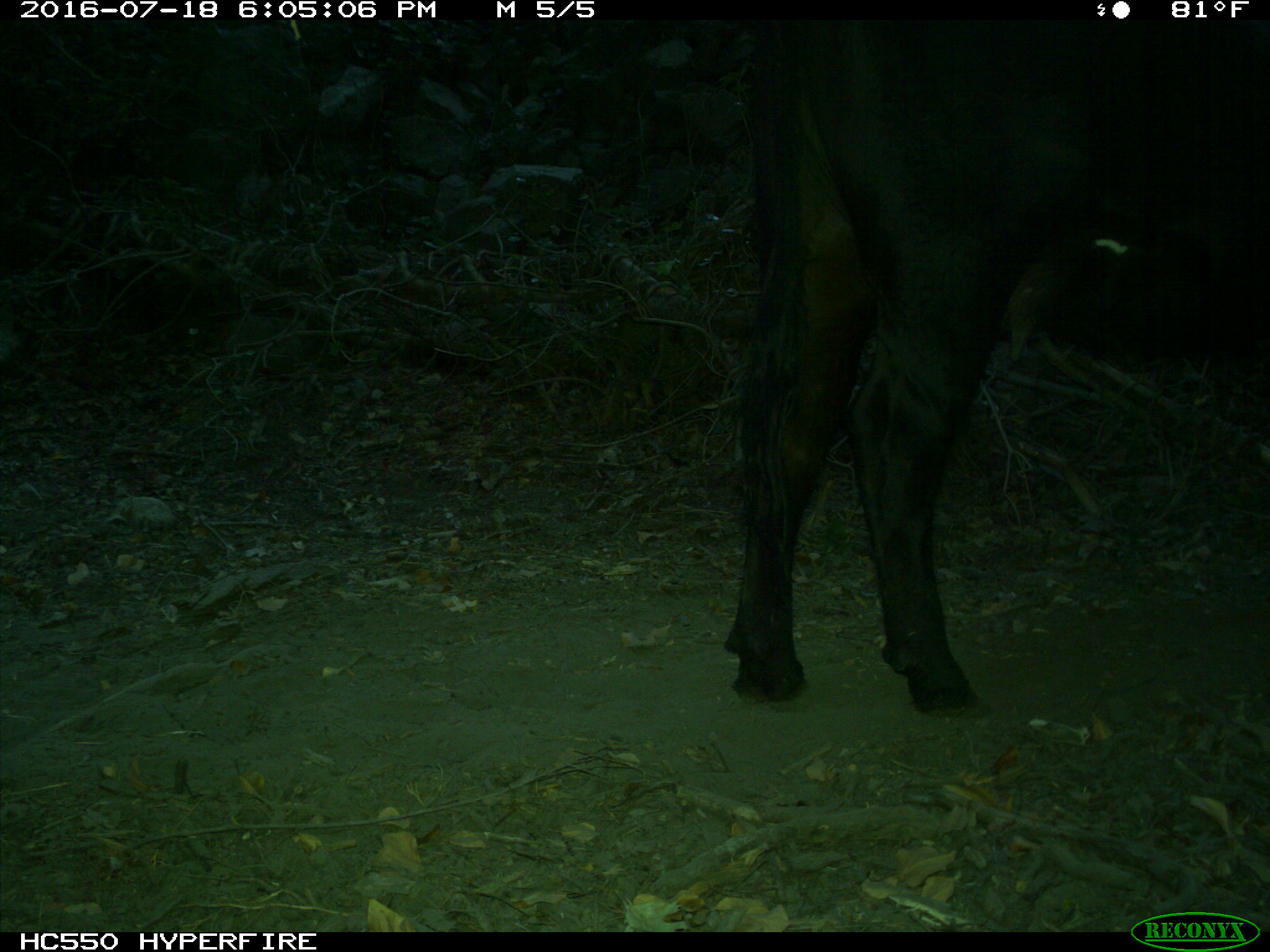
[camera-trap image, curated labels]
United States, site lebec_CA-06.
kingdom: Animalia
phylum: Chordata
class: Mammalia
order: Artiodactyla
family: Bovidae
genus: Bos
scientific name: Bos taurus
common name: domestic cow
Bos taurus (domestic cow).